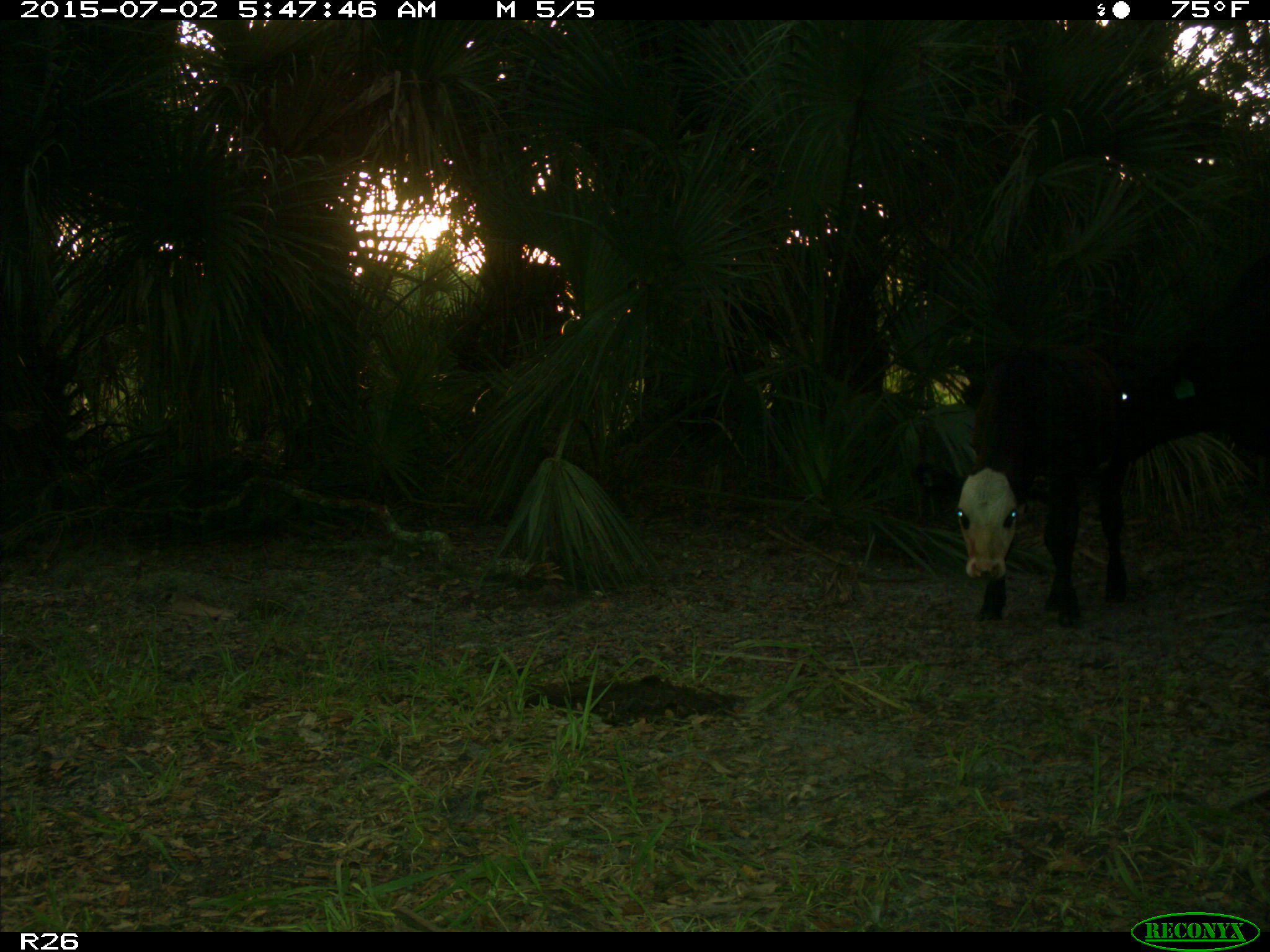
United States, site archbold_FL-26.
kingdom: Animalia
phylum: Chordata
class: Mammalia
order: Artiodactyla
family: Bovidae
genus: Bos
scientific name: Bos taurus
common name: domestic cow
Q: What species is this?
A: Bos taurus (domestic cow).